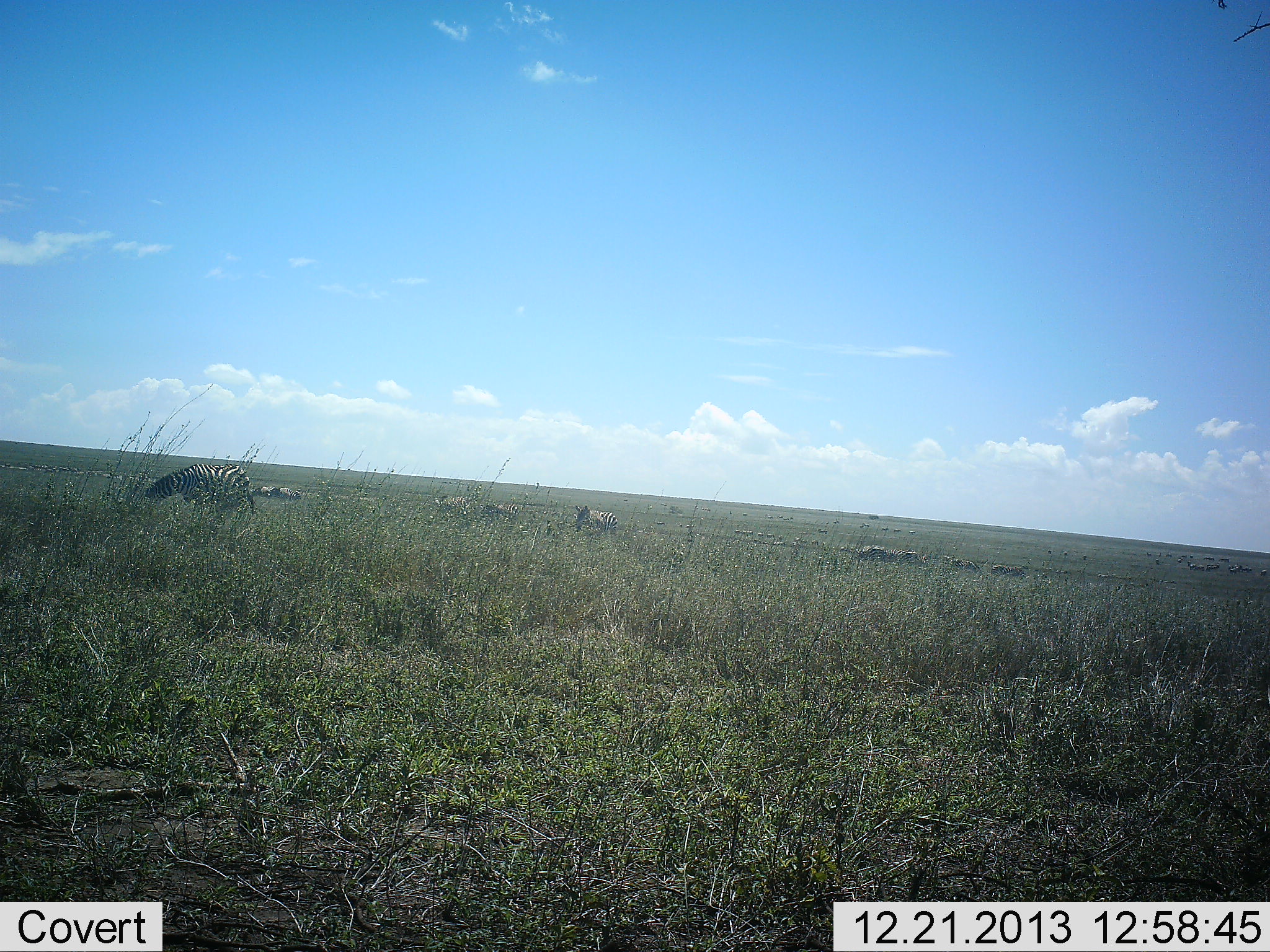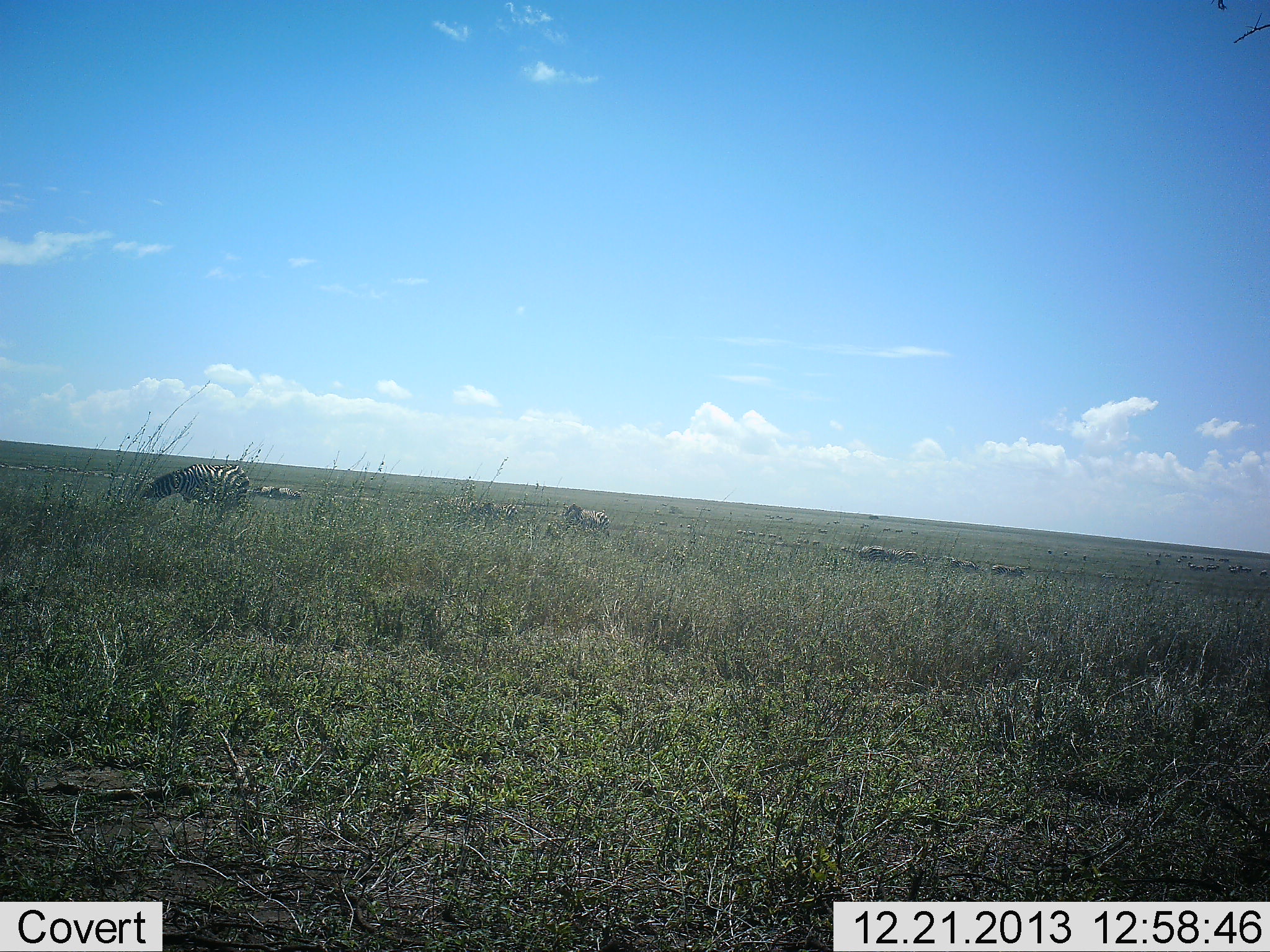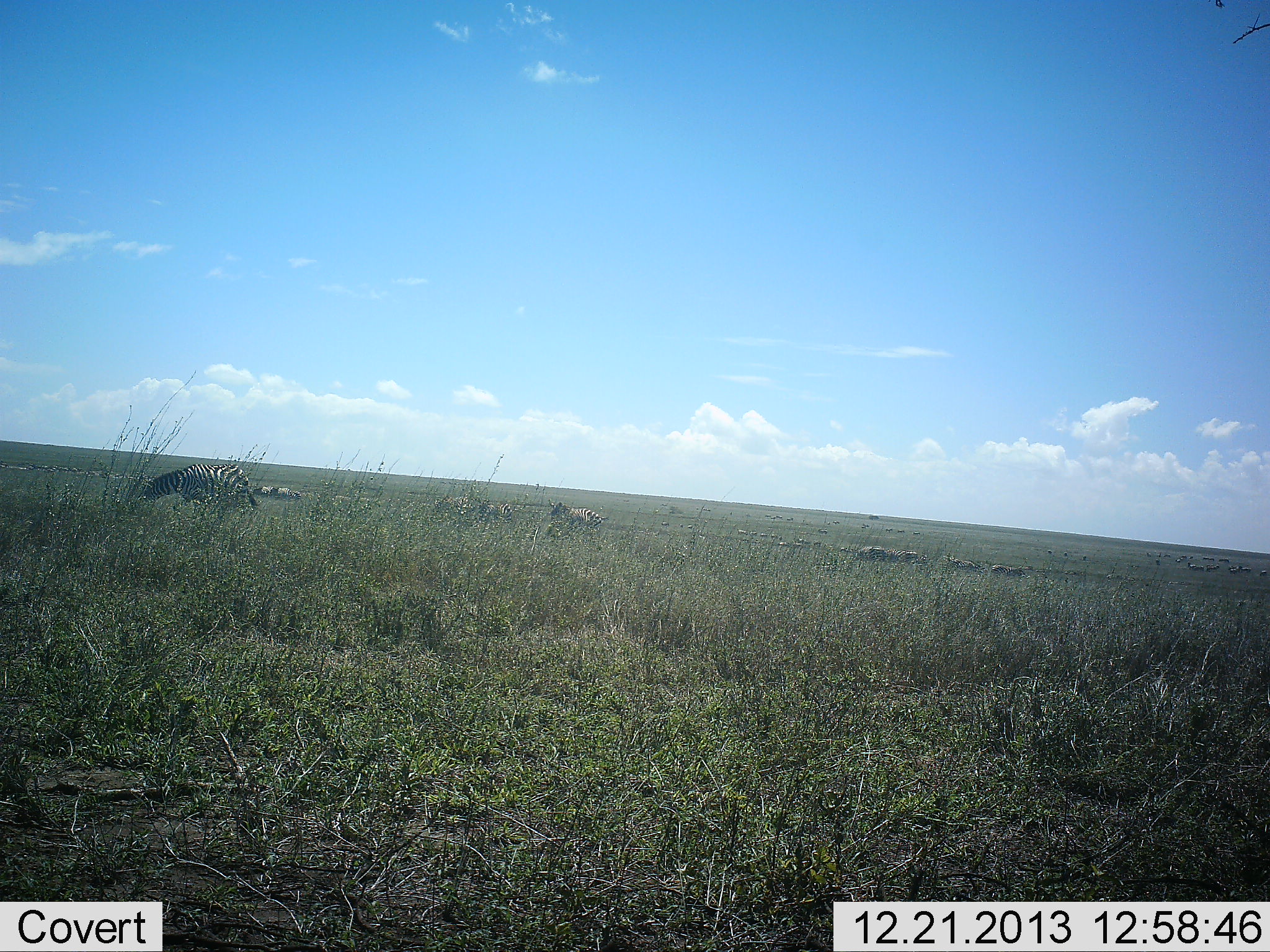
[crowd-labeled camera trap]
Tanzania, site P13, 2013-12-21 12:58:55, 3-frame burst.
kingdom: Animalia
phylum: Chordata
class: Mammalia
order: Perissodactyla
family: Equidae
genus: Equus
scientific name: Equus quagga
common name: plains zebra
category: zebra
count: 2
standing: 25%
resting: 0%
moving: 50%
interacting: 0%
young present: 0%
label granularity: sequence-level